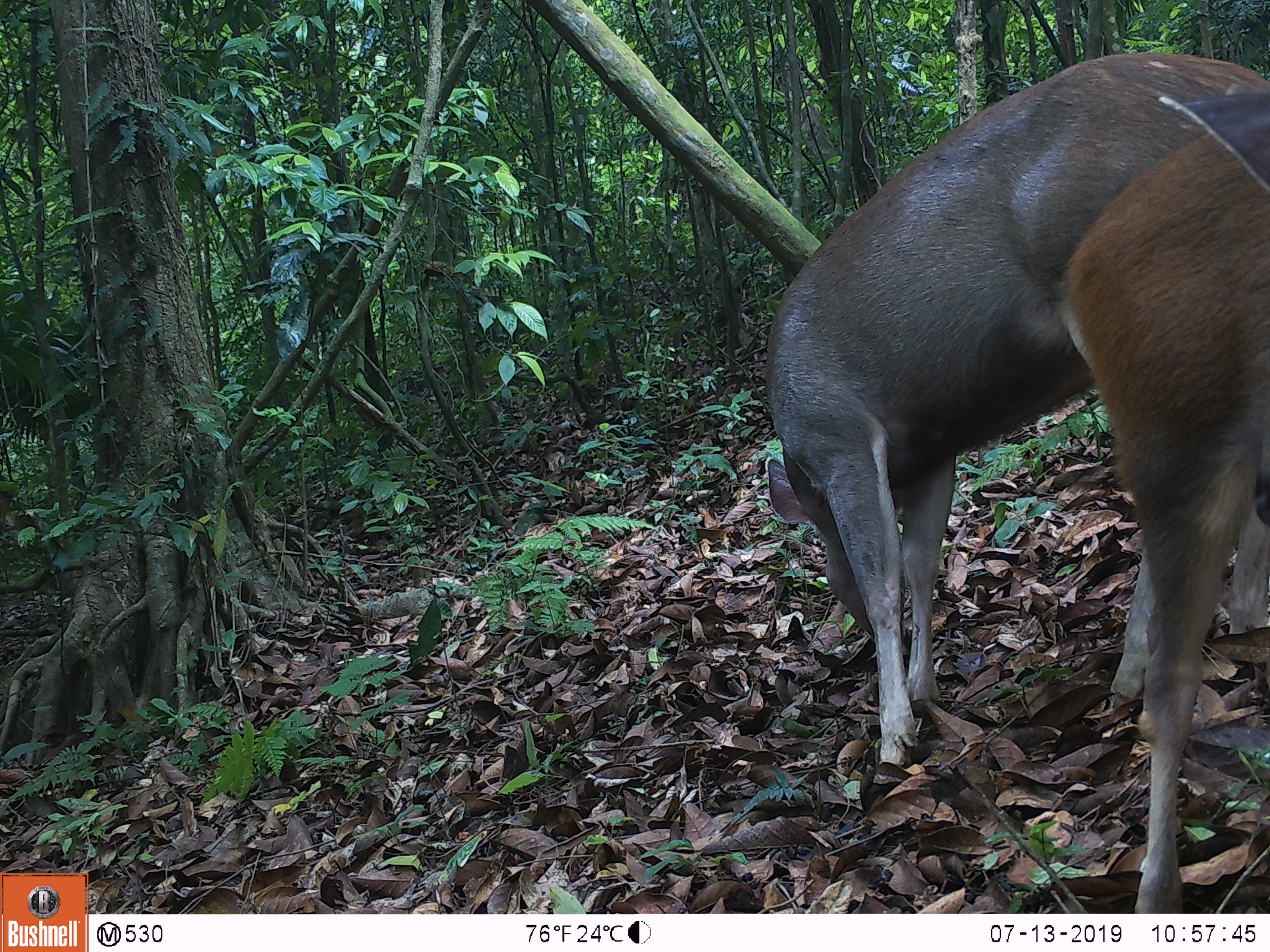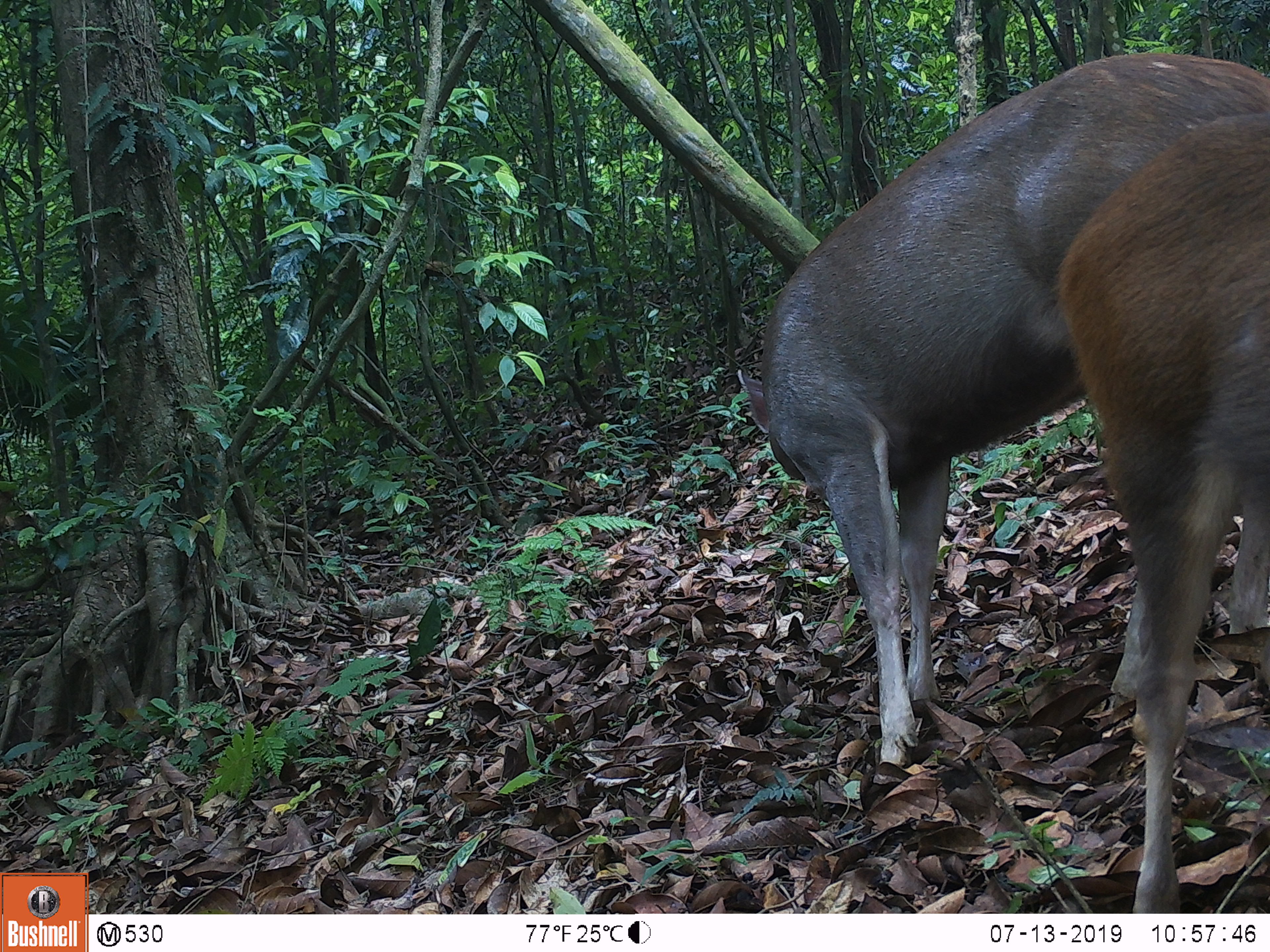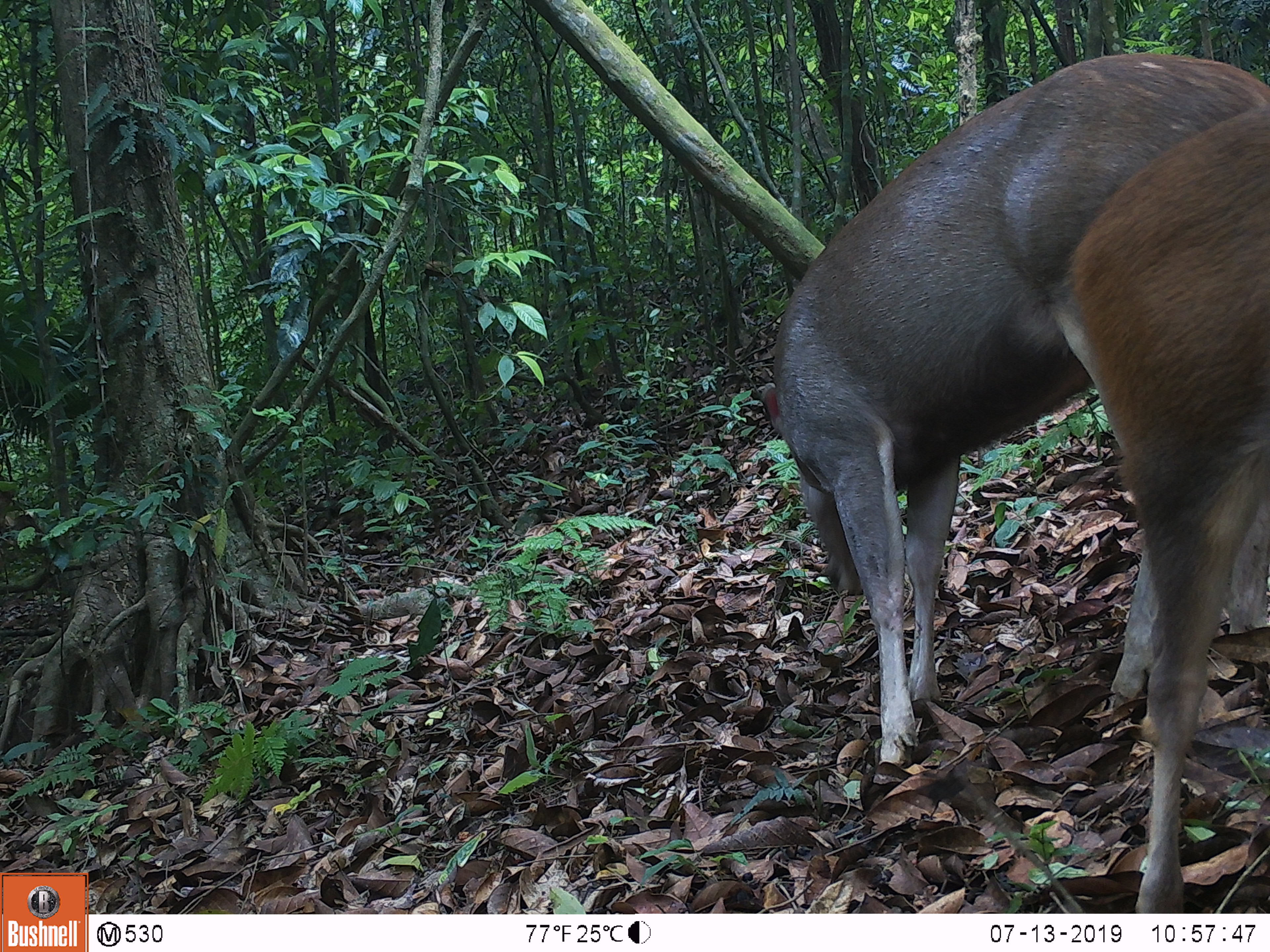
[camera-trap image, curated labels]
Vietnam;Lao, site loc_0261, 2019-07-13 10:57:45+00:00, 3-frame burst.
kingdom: Animalia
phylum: Chordata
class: Mammalia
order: Artiodactyla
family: Cervidae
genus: Rusa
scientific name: Rusa unicolor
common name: sambar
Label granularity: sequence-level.